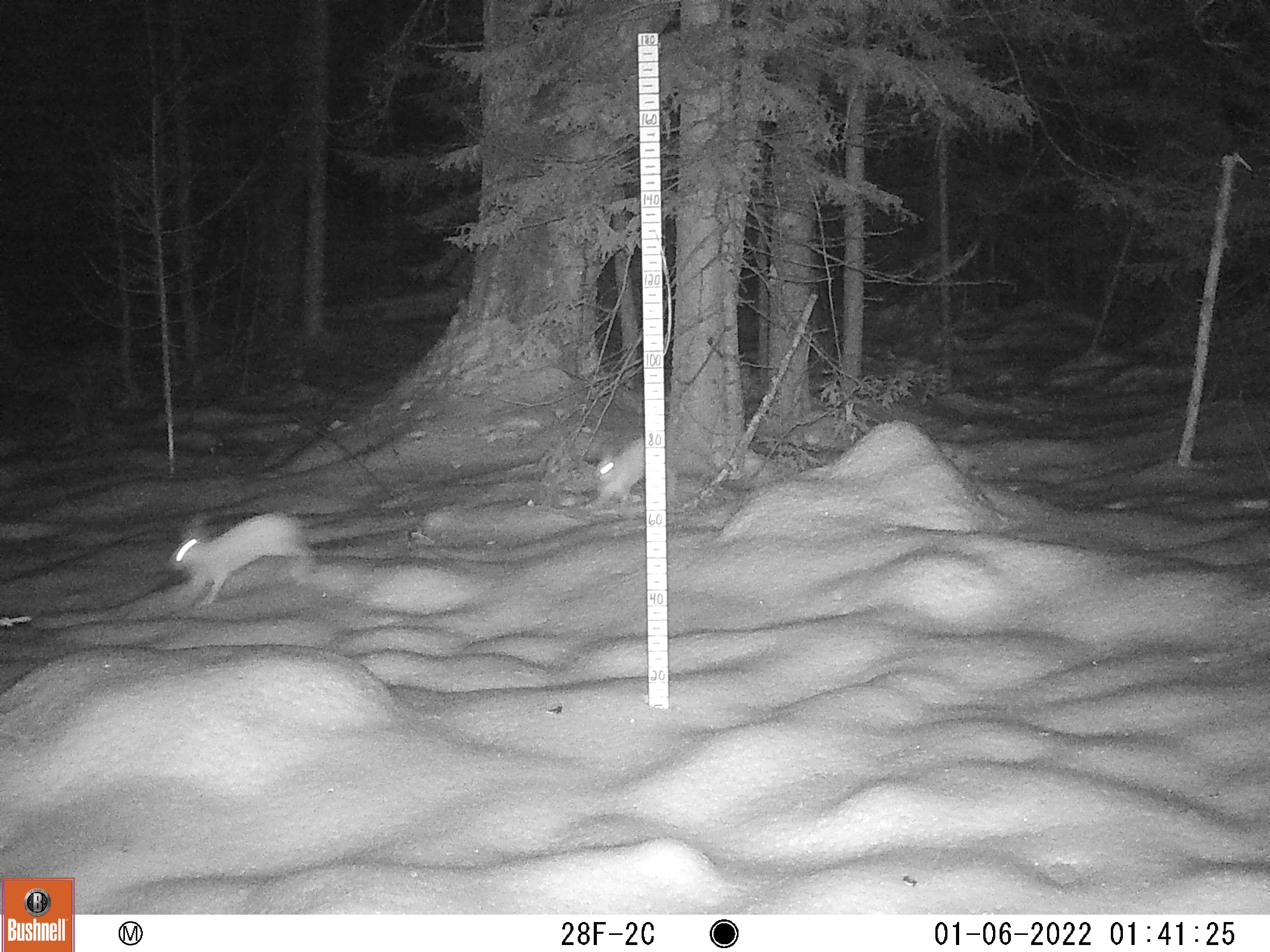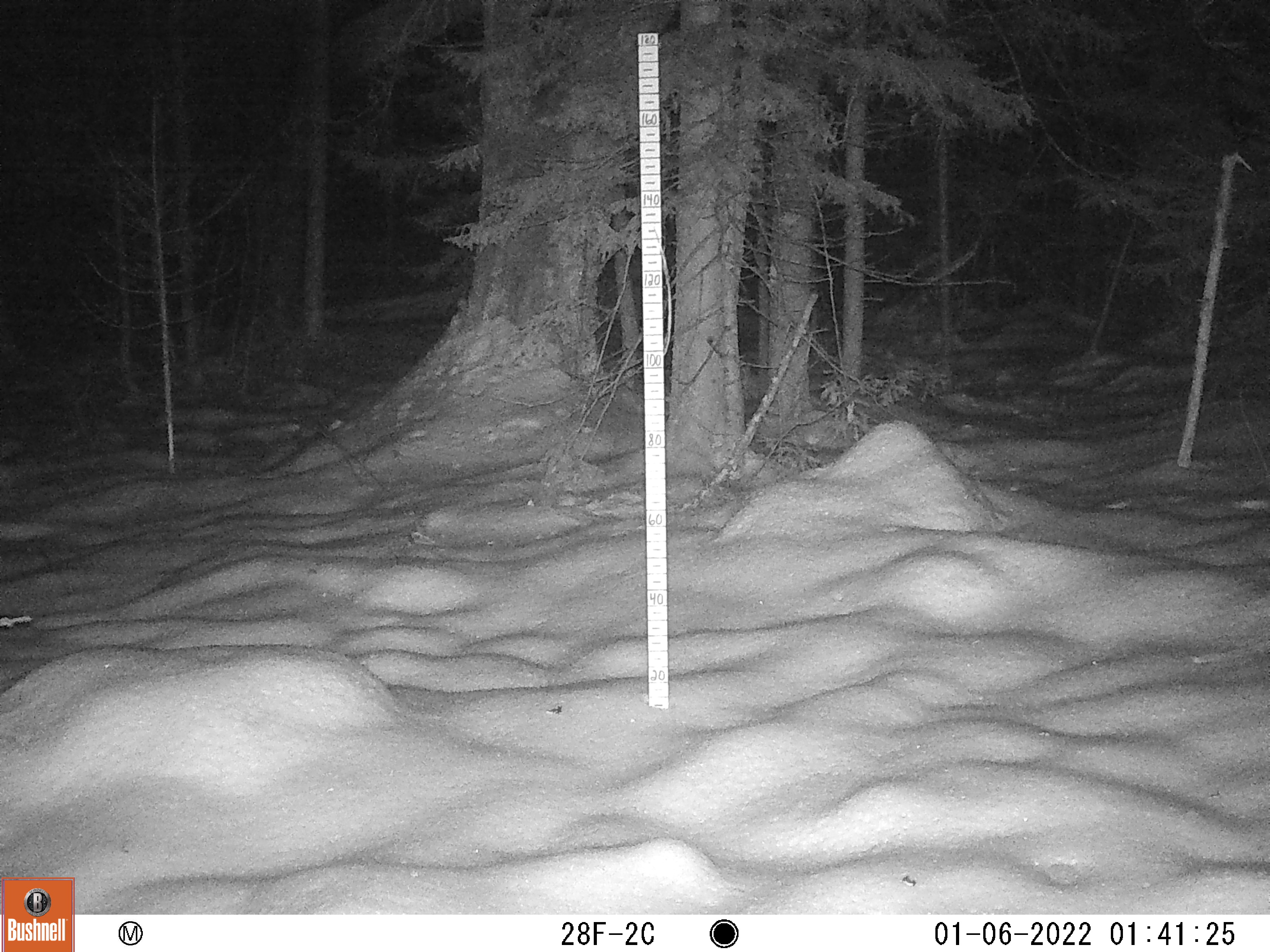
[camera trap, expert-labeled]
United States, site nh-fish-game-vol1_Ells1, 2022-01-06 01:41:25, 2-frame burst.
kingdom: Animalia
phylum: Chordata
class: Mammalia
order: Lagomorpha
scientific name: Lagomorpha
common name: rabbit or hare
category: rabbit or hare sp.